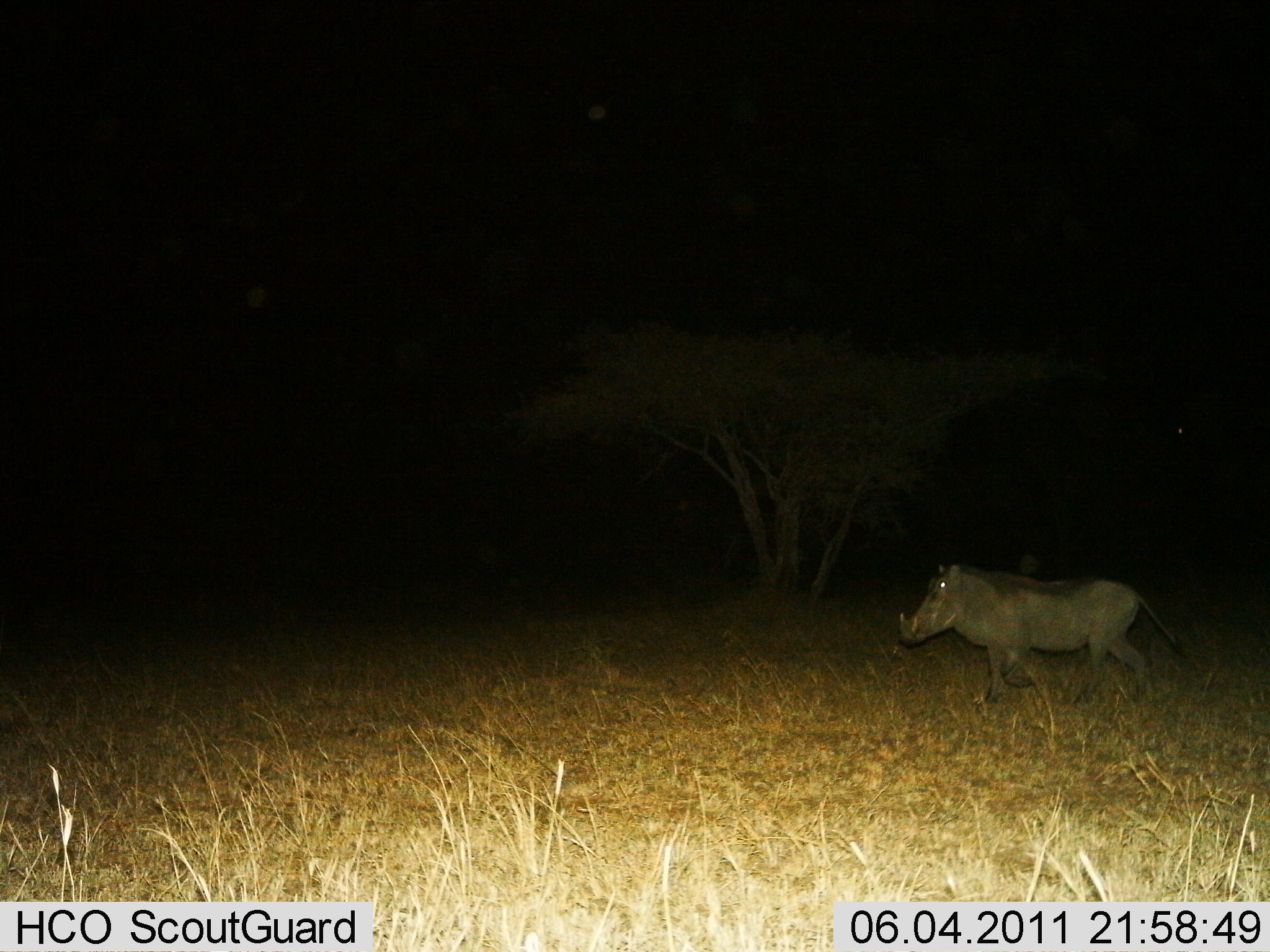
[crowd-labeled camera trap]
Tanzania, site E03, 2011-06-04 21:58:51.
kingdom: Animalia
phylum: Chordata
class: Mammalia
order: Artiodactyla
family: Suidae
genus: Phacochoerus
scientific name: Phacochoerus africanus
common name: warthog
Warthog (Phacochoerus africanus), count 1. Behavior (volunteer vote fractions): standing 0%, resting 0%, moving 100%, interacting 0%. Young present (vote fraction): 0%. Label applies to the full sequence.